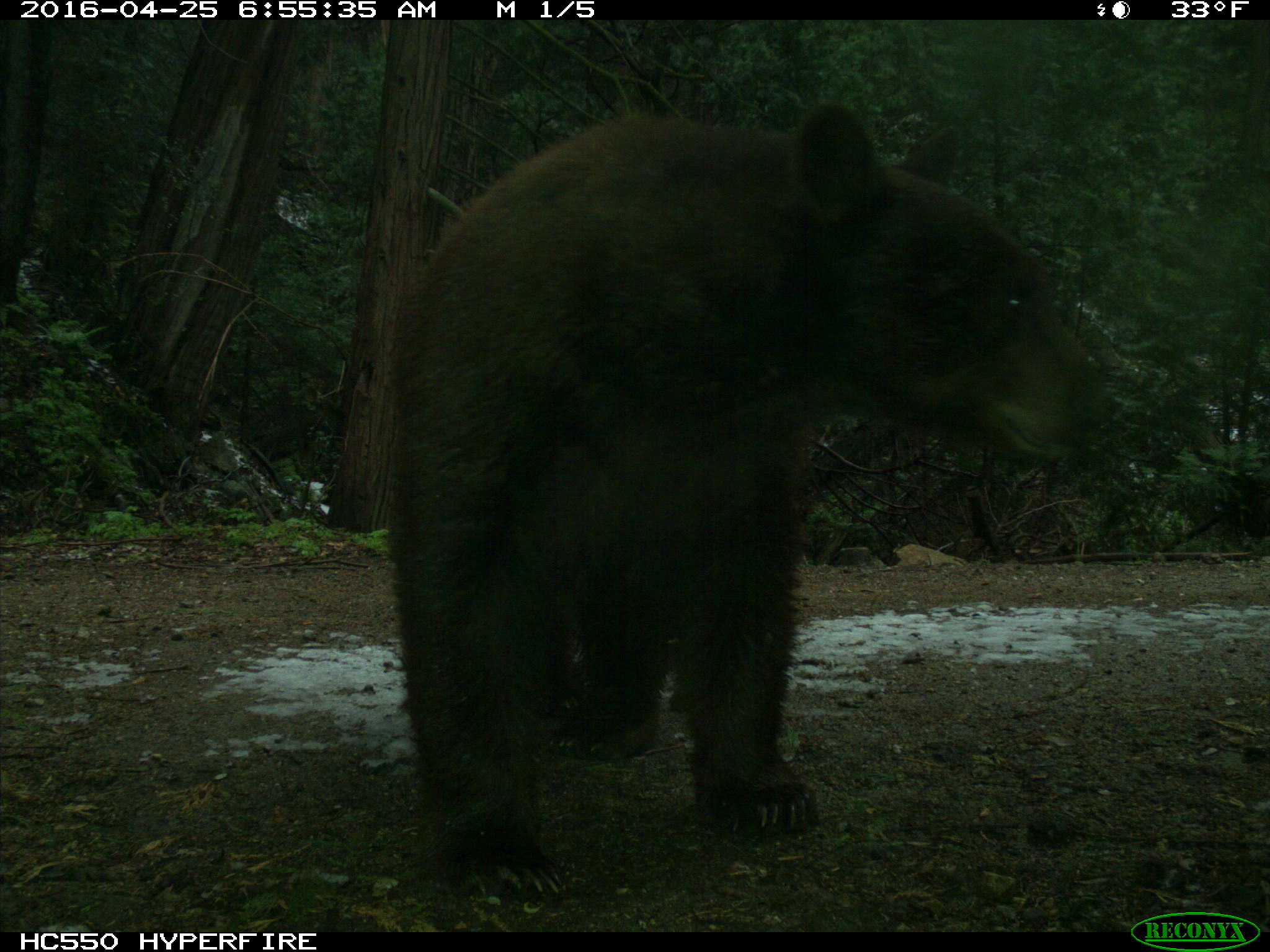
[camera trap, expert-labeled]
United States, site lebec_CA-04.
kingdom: Animalia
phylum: Chordata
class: Mammalia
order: Carnivora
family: Ursidae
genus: Ursus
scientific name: Ursus americanus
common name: american black bear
Ursus americanus (american black bear).